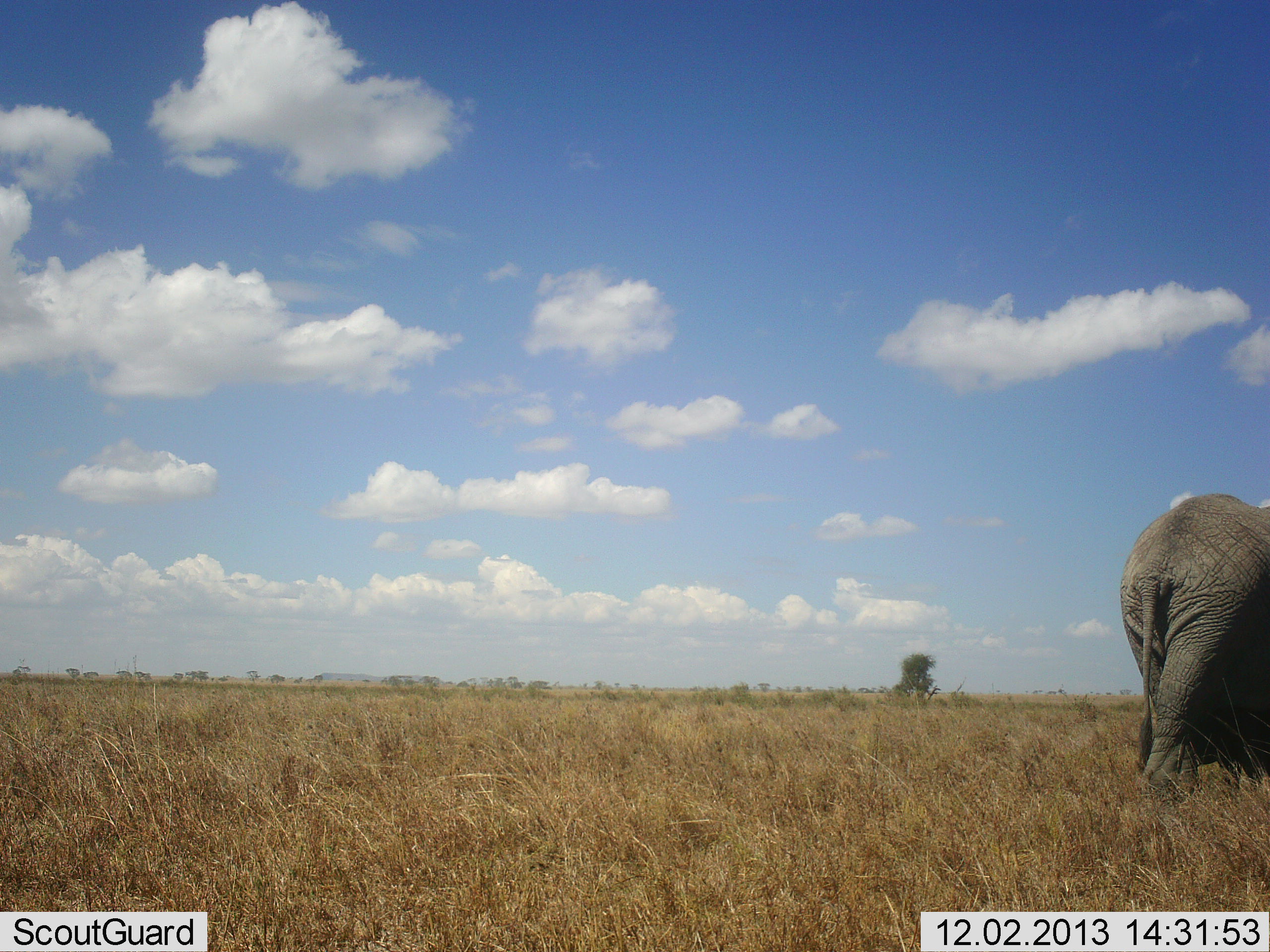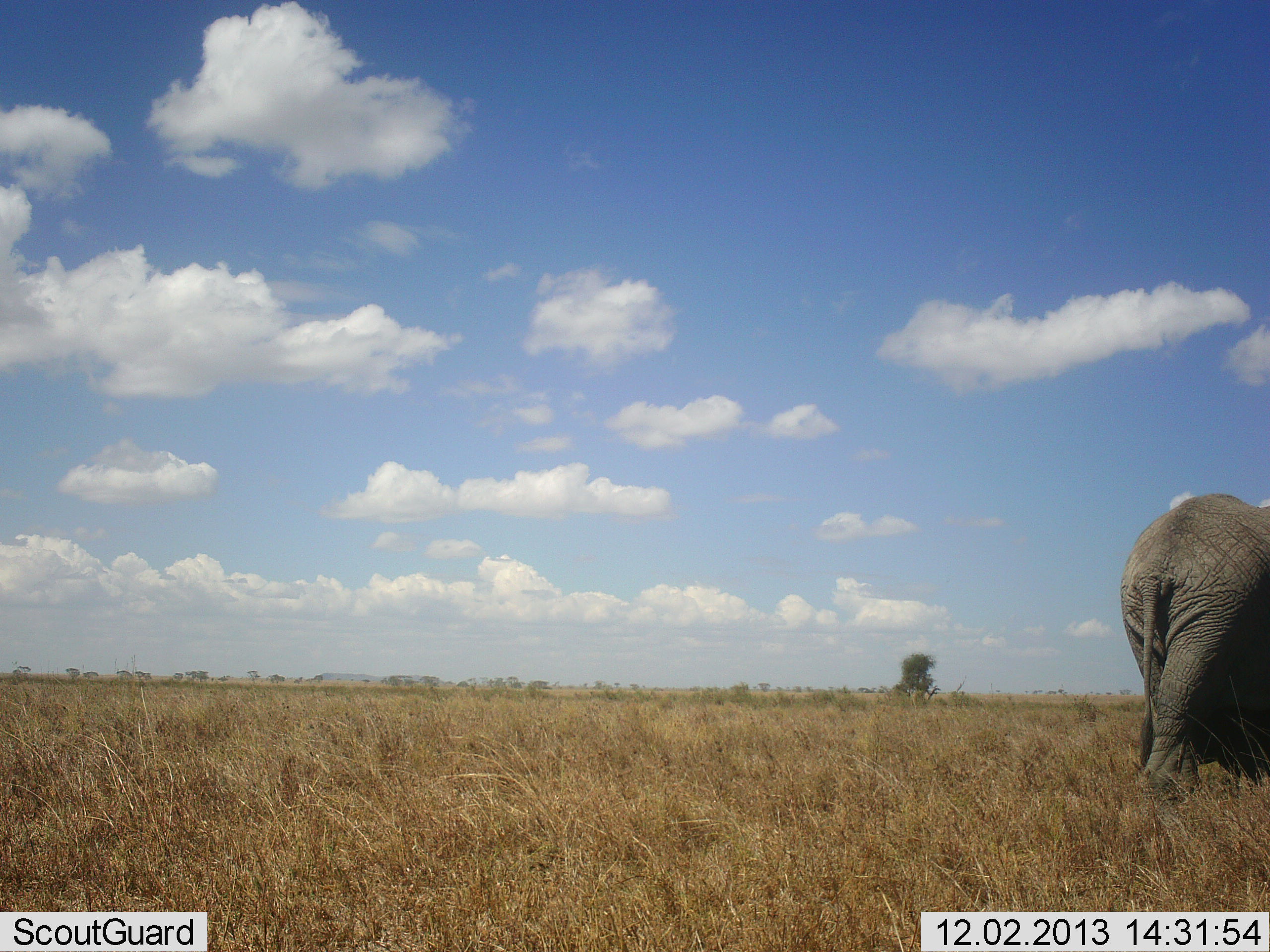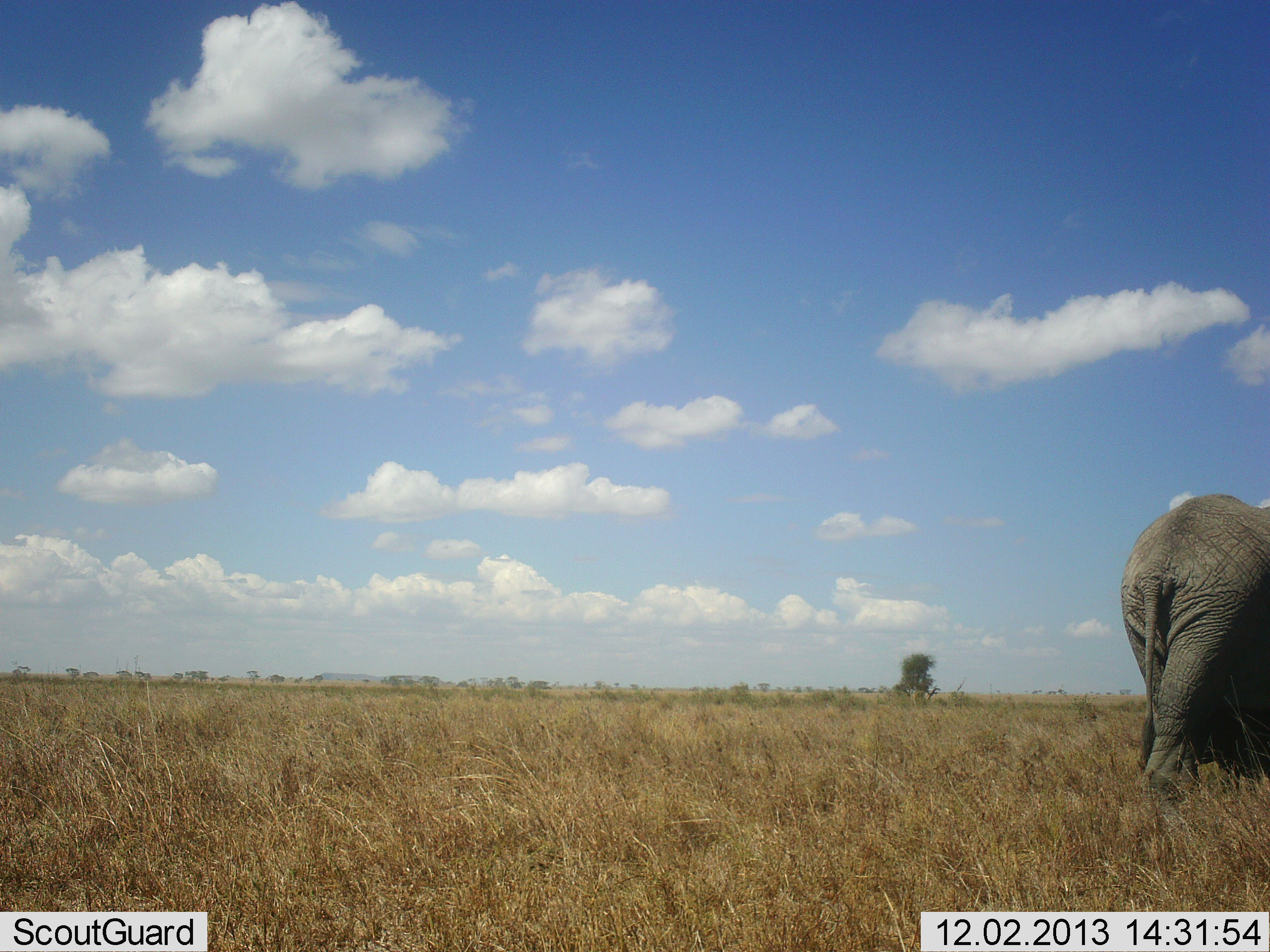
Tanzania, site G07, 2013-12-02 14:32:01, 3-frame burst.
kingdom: Animalia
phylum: Chordata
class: Mammalia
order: Proboscidea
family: Elephantidae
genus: Loxodonta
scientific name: Loxodonta africana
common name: african bush elephant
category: elephant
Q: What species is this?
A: Elephant (african bush elephant) (Loxodonta africana).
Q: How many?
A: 1.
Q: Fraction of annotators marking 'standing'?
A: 70%.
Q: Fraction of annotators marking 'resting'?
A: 0%.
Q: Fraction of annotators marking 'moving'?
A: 30%.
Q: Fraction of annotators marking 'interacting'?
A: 0%.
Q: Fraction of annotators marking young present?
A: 30%.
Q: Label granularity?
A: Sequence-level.